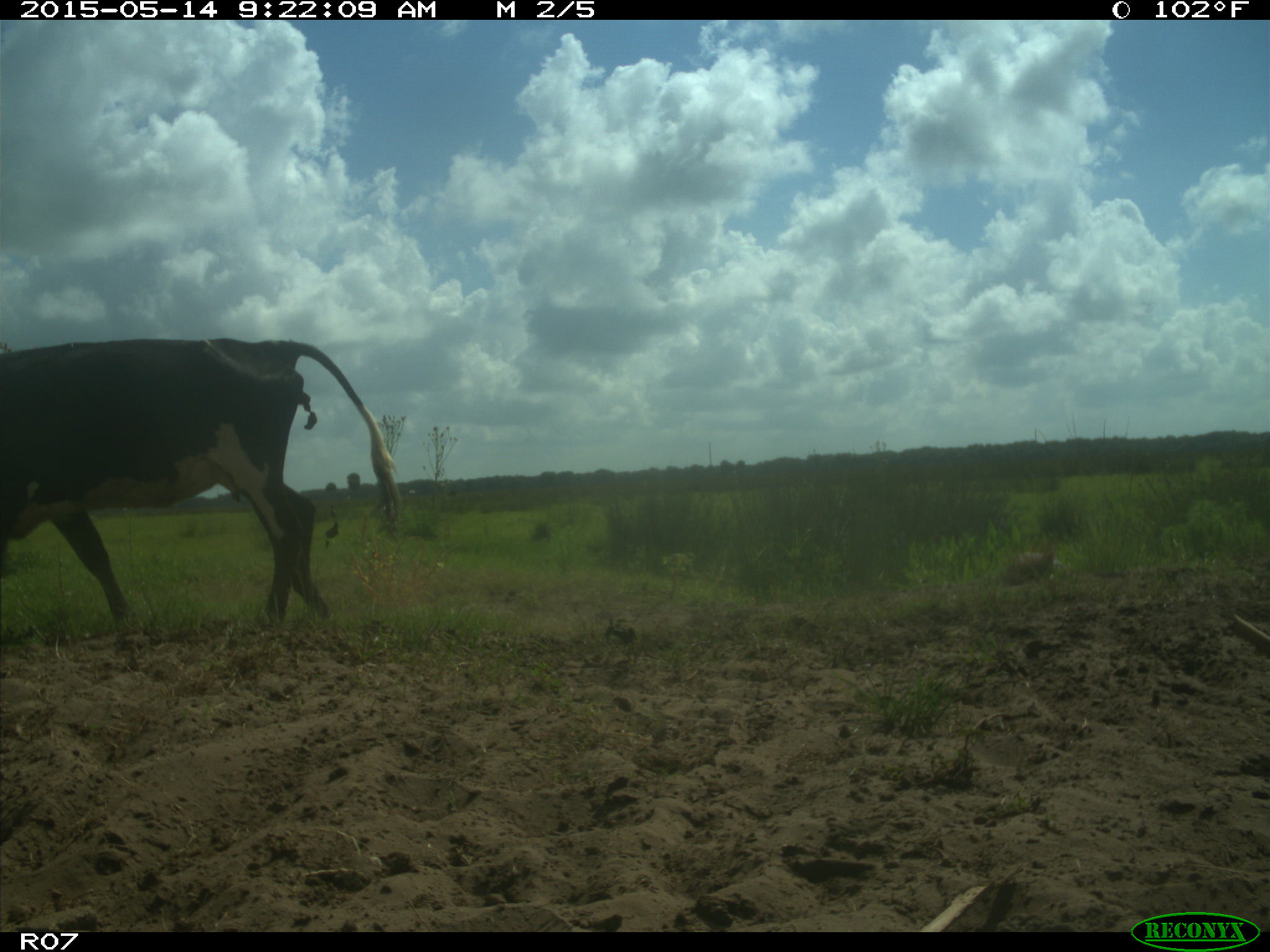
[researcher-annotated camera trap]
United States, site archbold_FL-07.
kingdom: Animalia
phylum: Chordata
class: Mammalia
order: Artiodactyla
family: Bovidae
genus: Bos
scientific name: Bos taurus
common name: domestic cow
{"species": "Bos taurus (domestic cow)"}